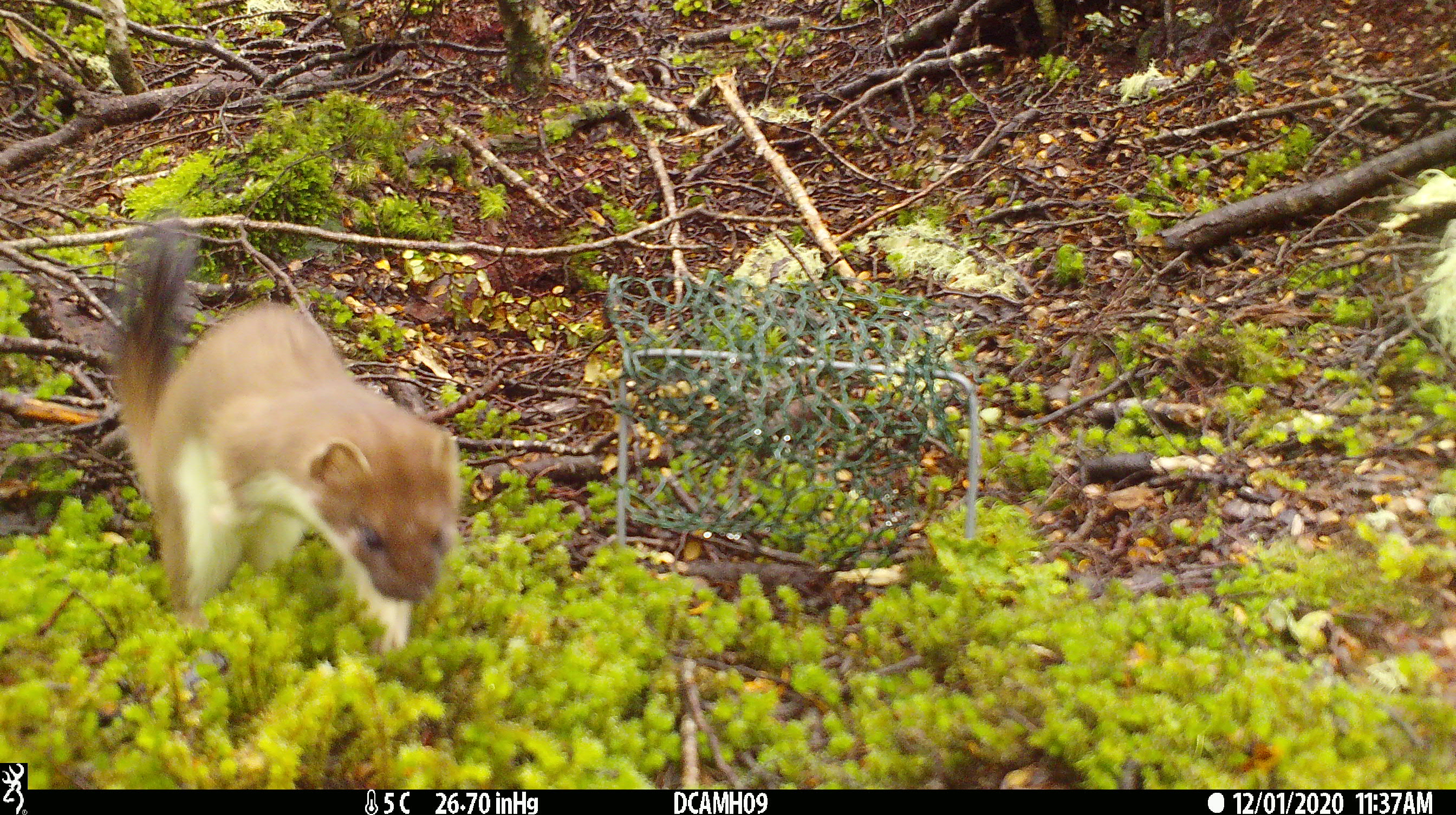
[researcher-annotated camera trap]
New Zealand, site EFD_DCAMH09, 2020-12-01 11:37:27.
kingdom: Animalia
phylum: Chordata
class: Mammalia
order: Carnivora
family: Mustelidae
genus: Mustela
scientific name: Mustela erminea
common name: stoat